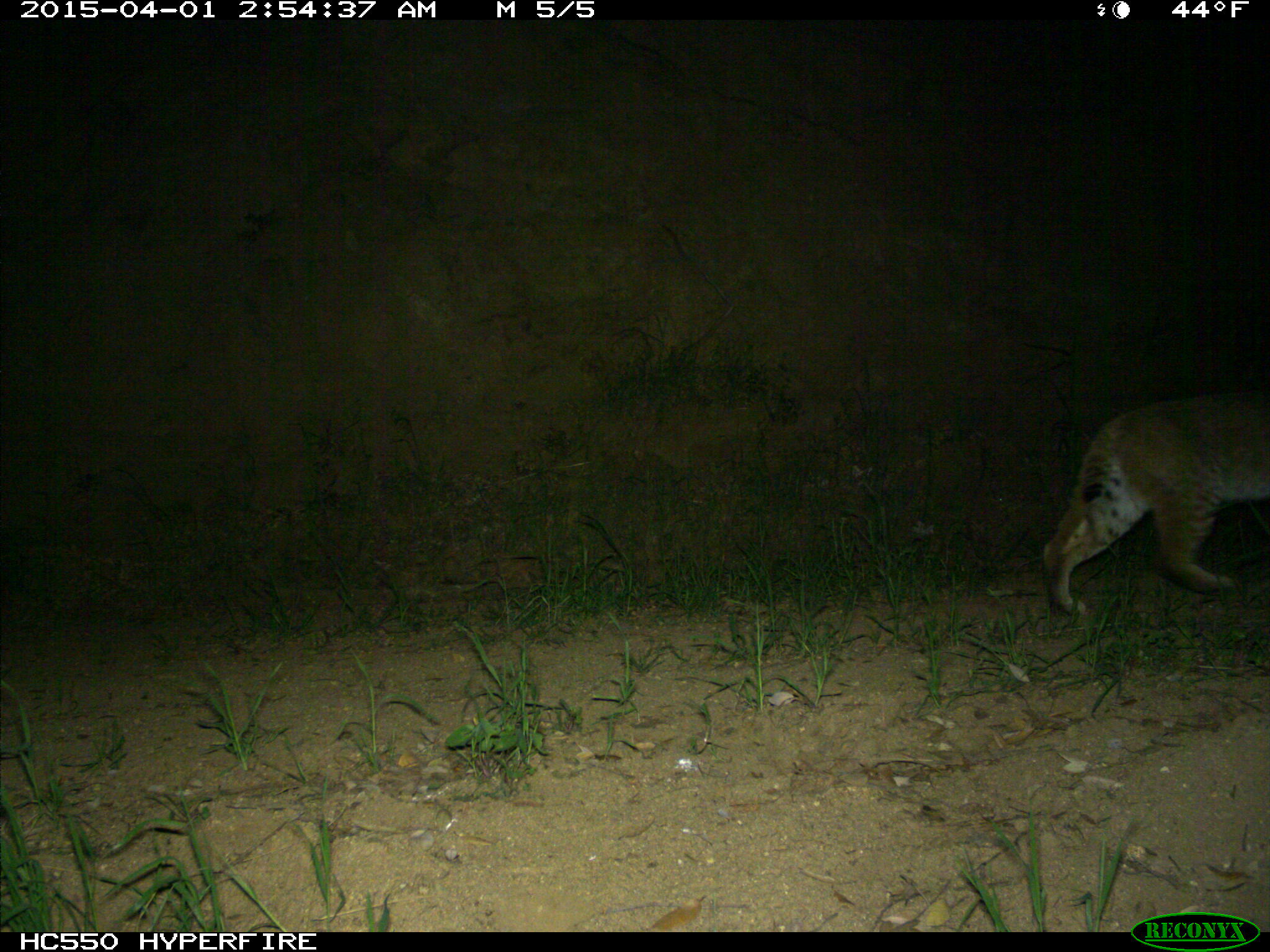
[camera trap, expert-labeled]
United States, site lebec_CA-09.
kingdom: Animalia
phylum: Chordata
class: Mammalia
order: Carnivora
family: Felidae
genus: Lynx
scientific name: Lynx rufus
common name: bobcat